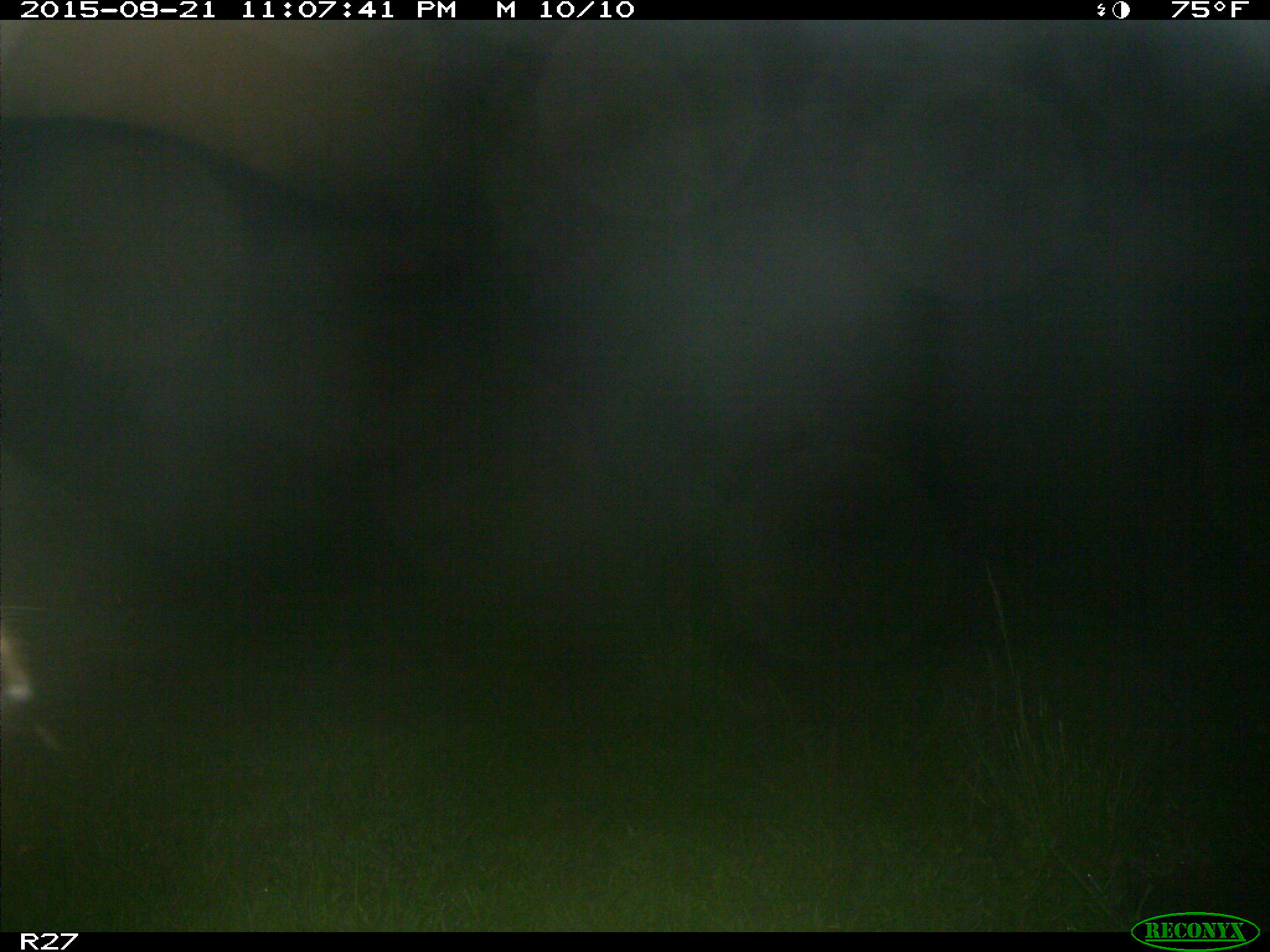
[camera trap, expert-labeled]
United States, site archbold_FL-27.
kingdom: Animalia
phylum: Chordata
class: Mammalia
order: Artiodactyla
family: Bovidae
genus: Bos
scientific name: Bos taurus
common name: domestic cow